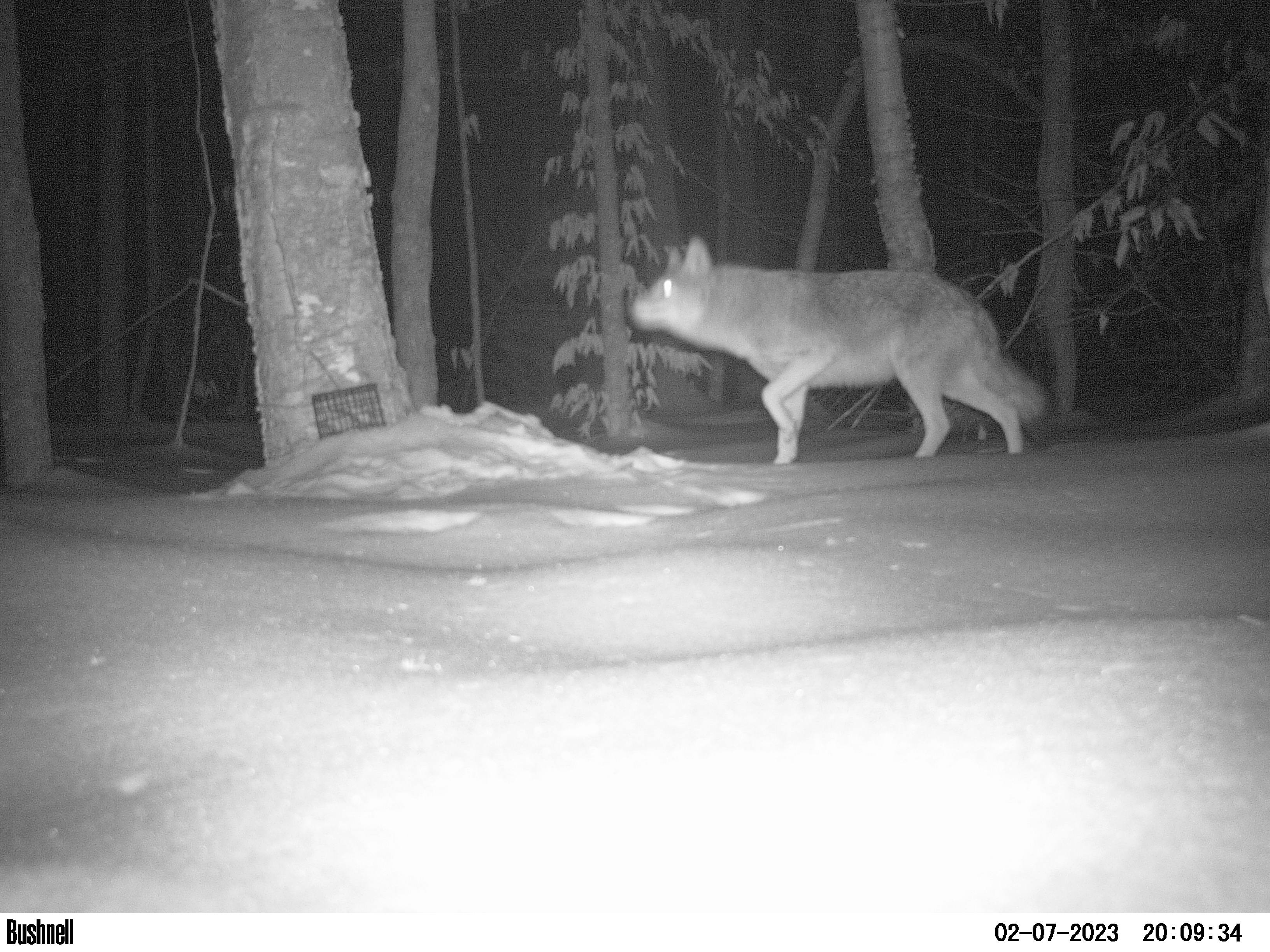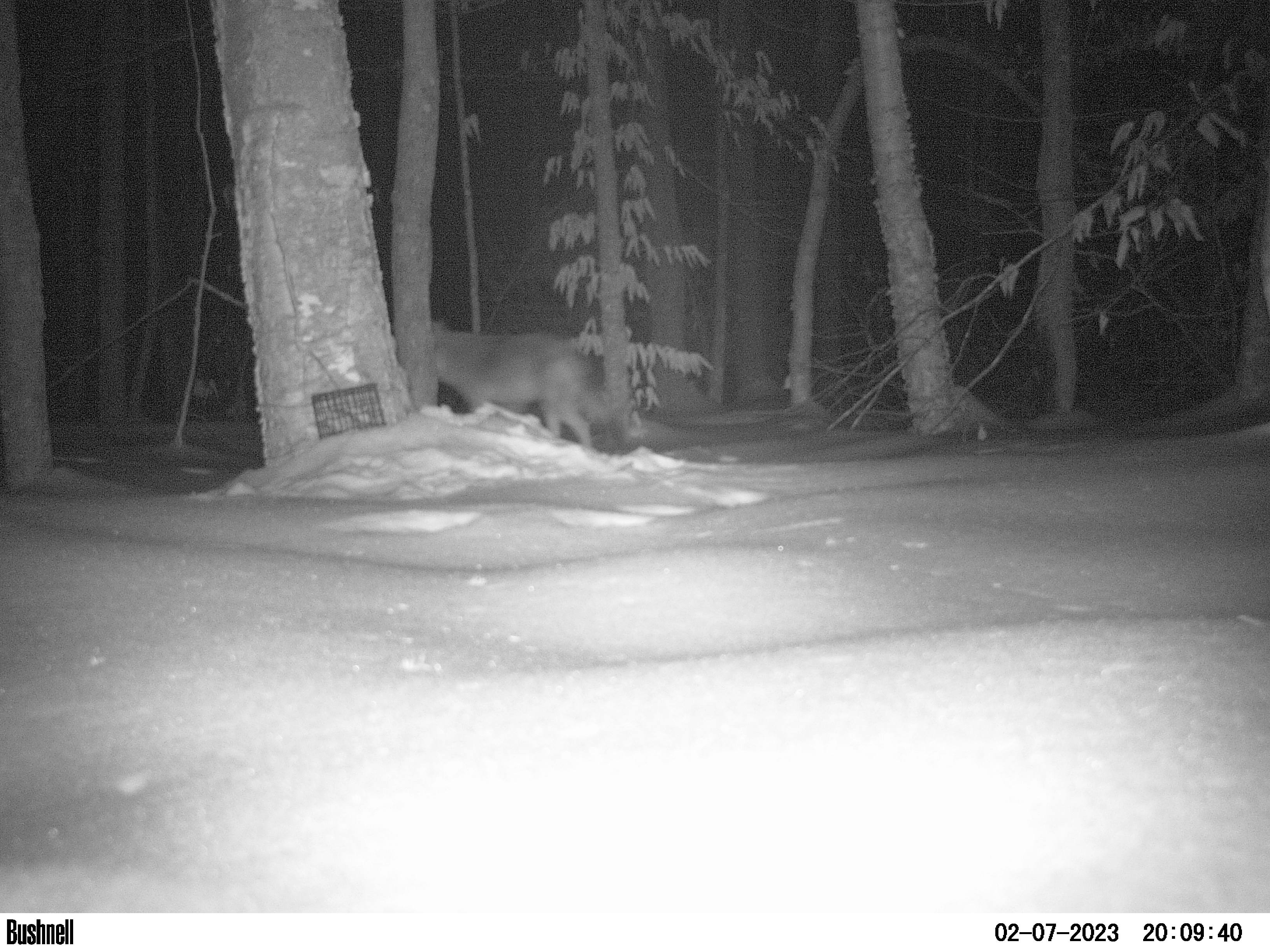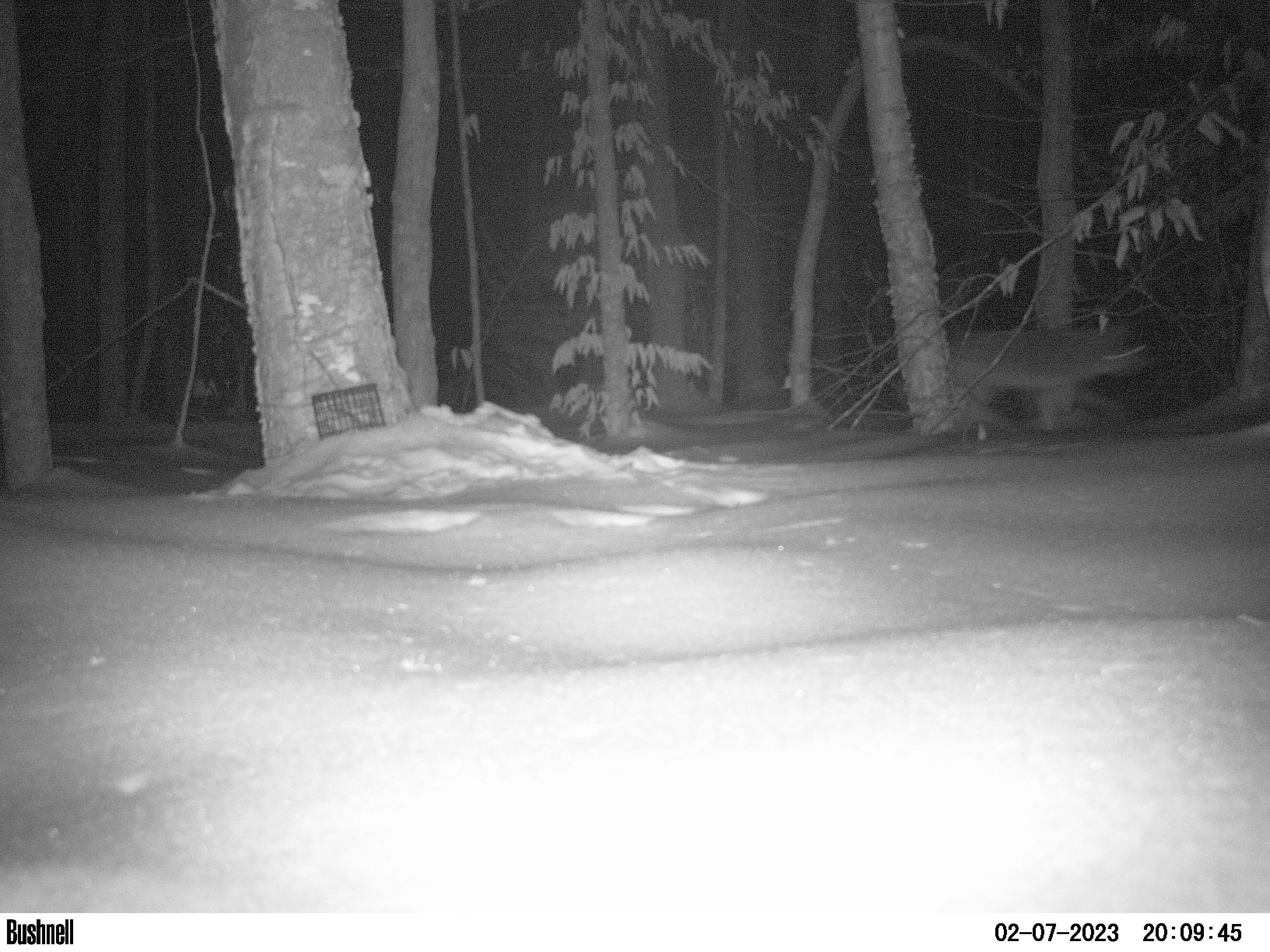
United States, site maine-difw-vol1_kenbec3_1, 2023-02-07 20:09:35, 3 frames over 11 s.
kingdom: Animalia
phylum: Chordata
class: Mammalia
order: Carnivora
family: Canidae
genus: Canis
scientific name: Canis latrans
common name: coyote